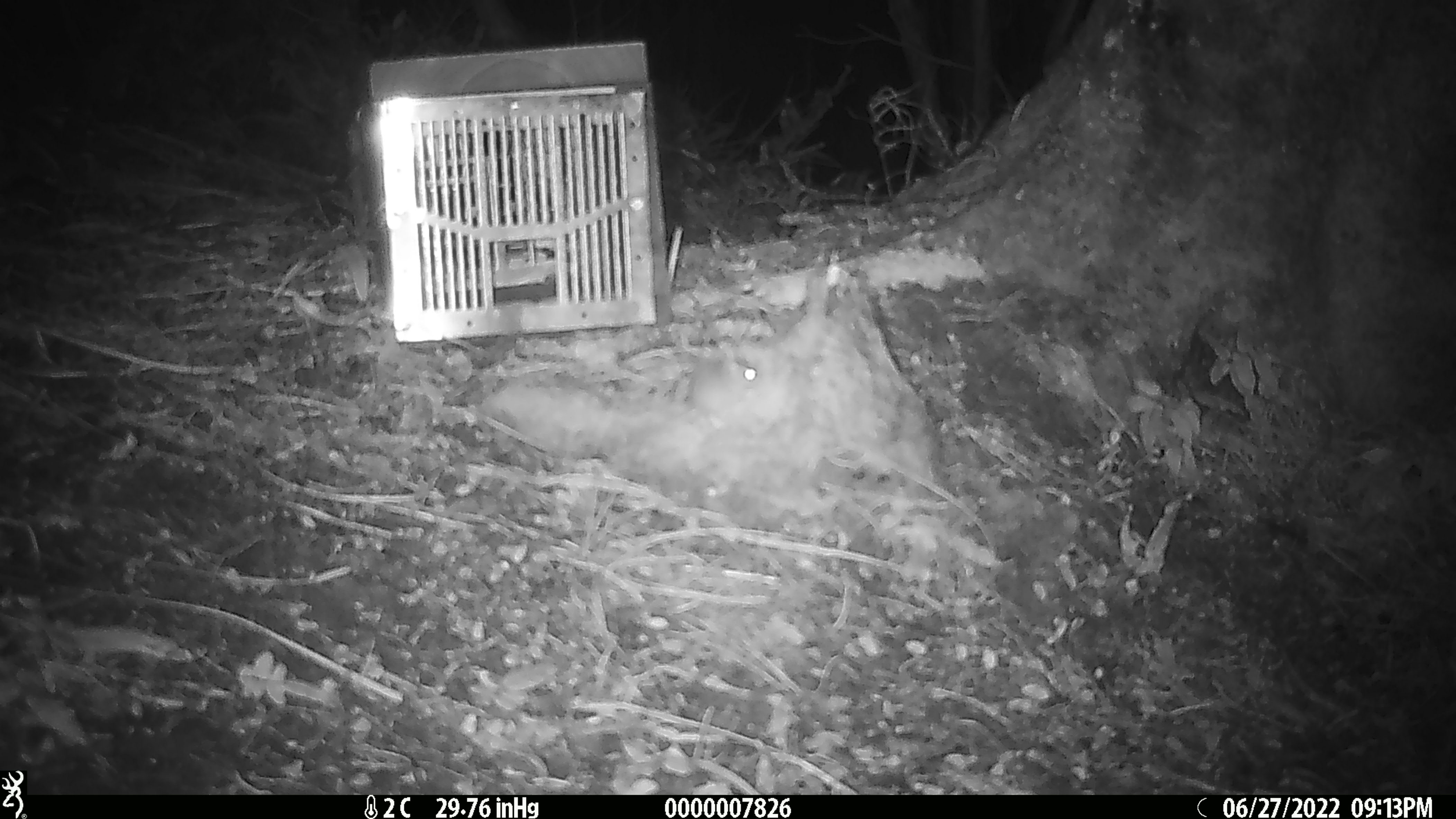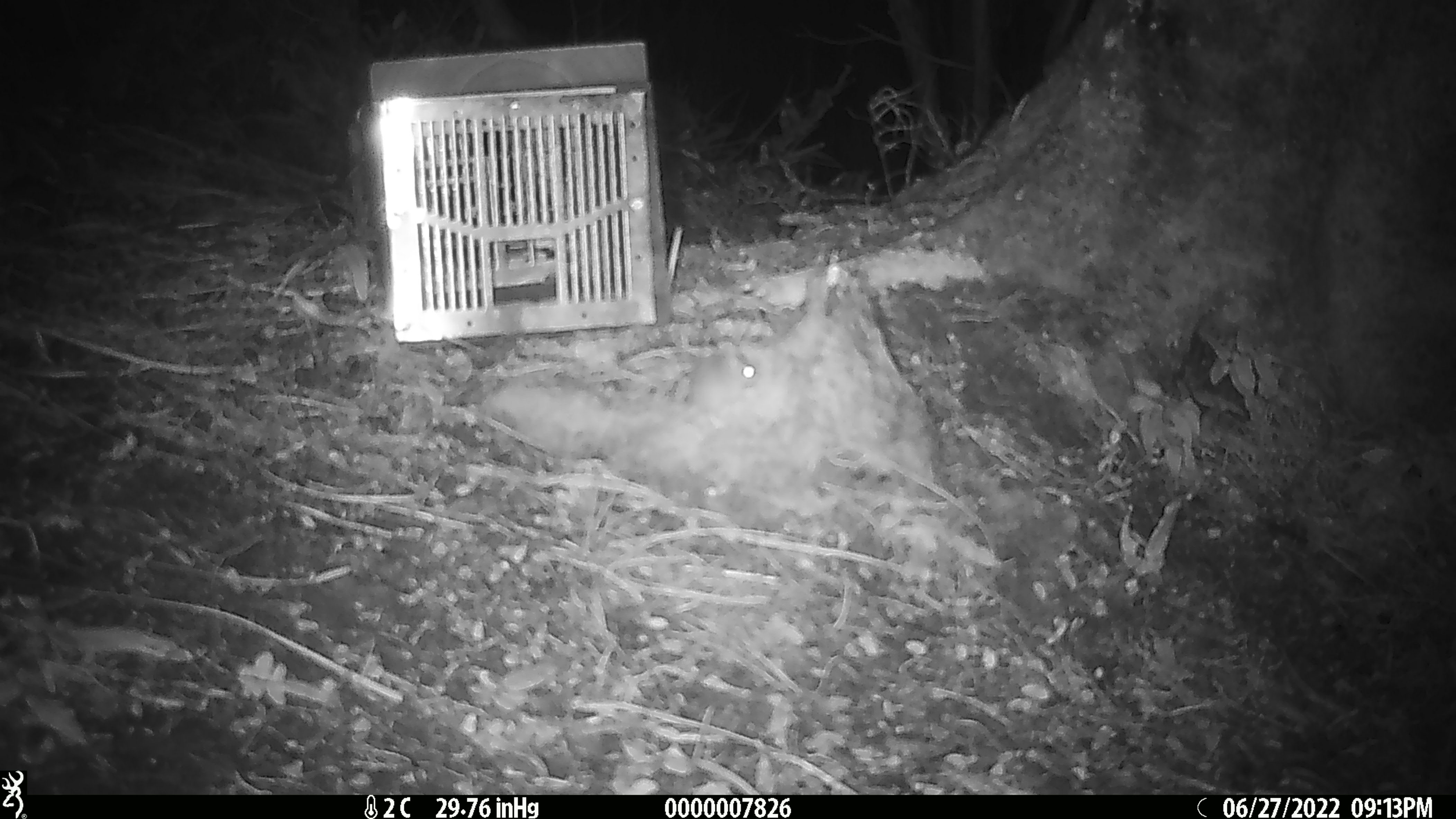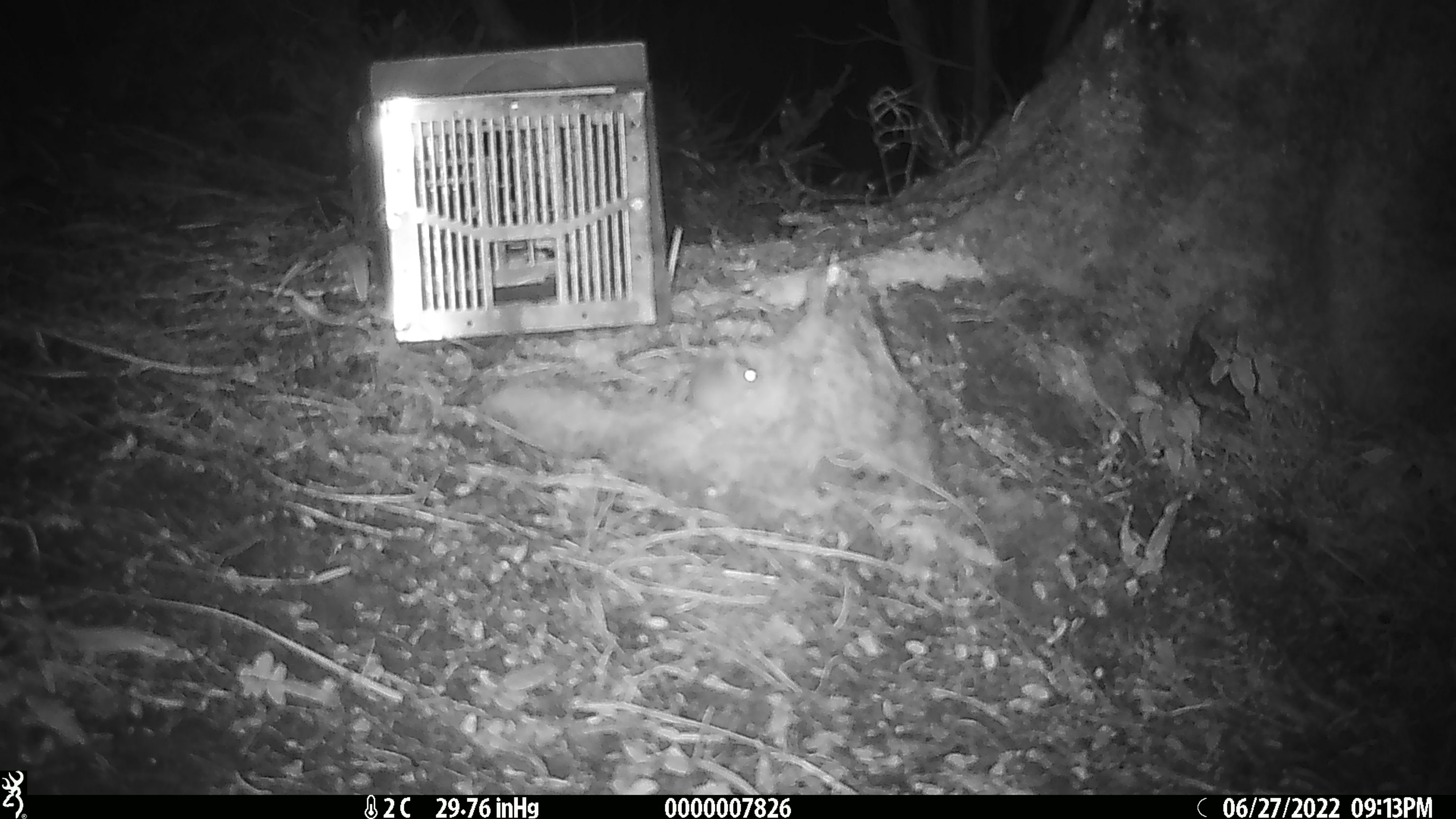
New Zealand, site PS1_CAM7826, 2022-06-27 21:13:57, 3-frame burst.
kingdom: Animalia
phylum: Chordata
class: Mammalia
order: Rodentia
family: Muridae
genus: Mus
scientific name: Mus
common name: mouse